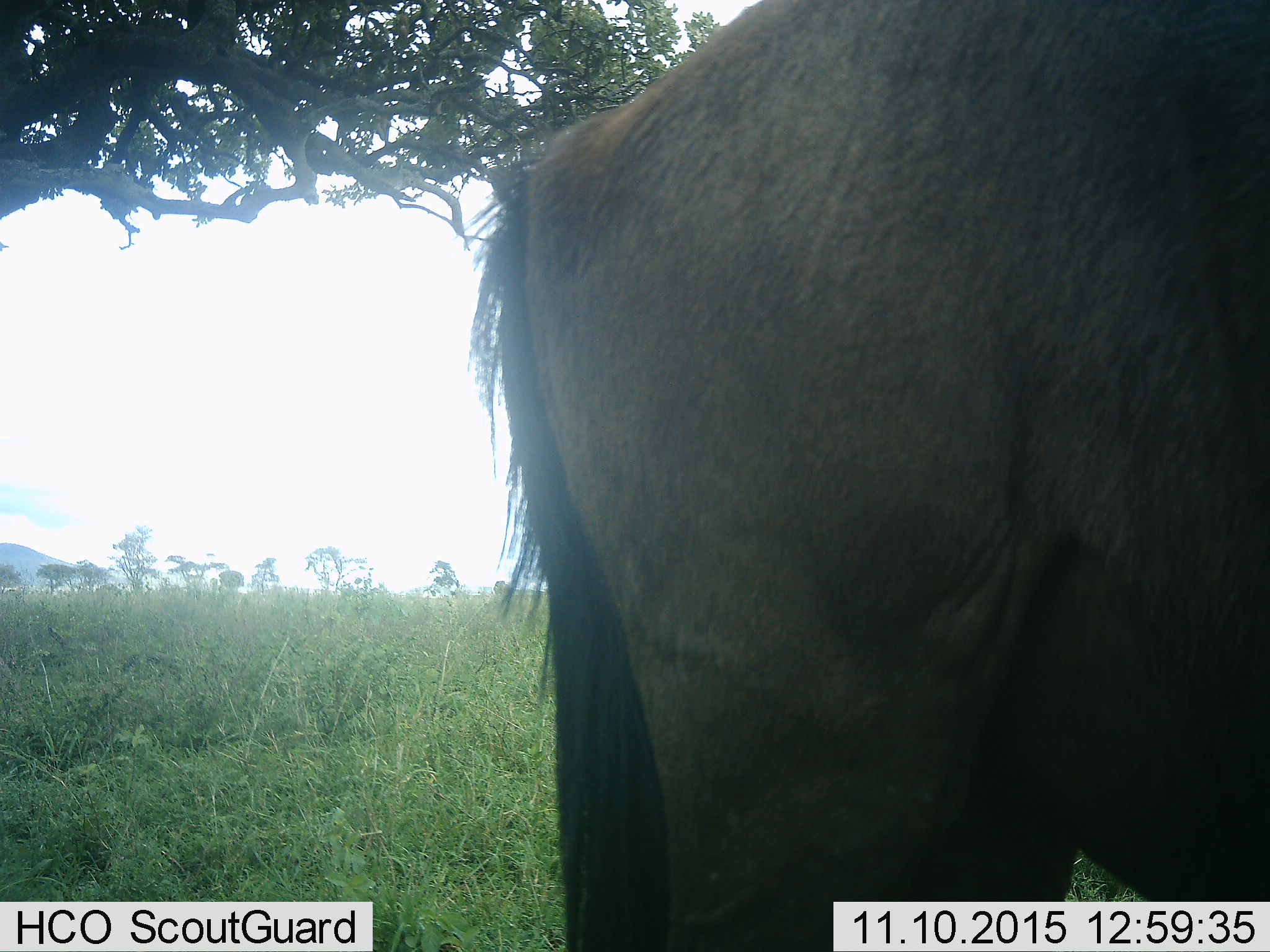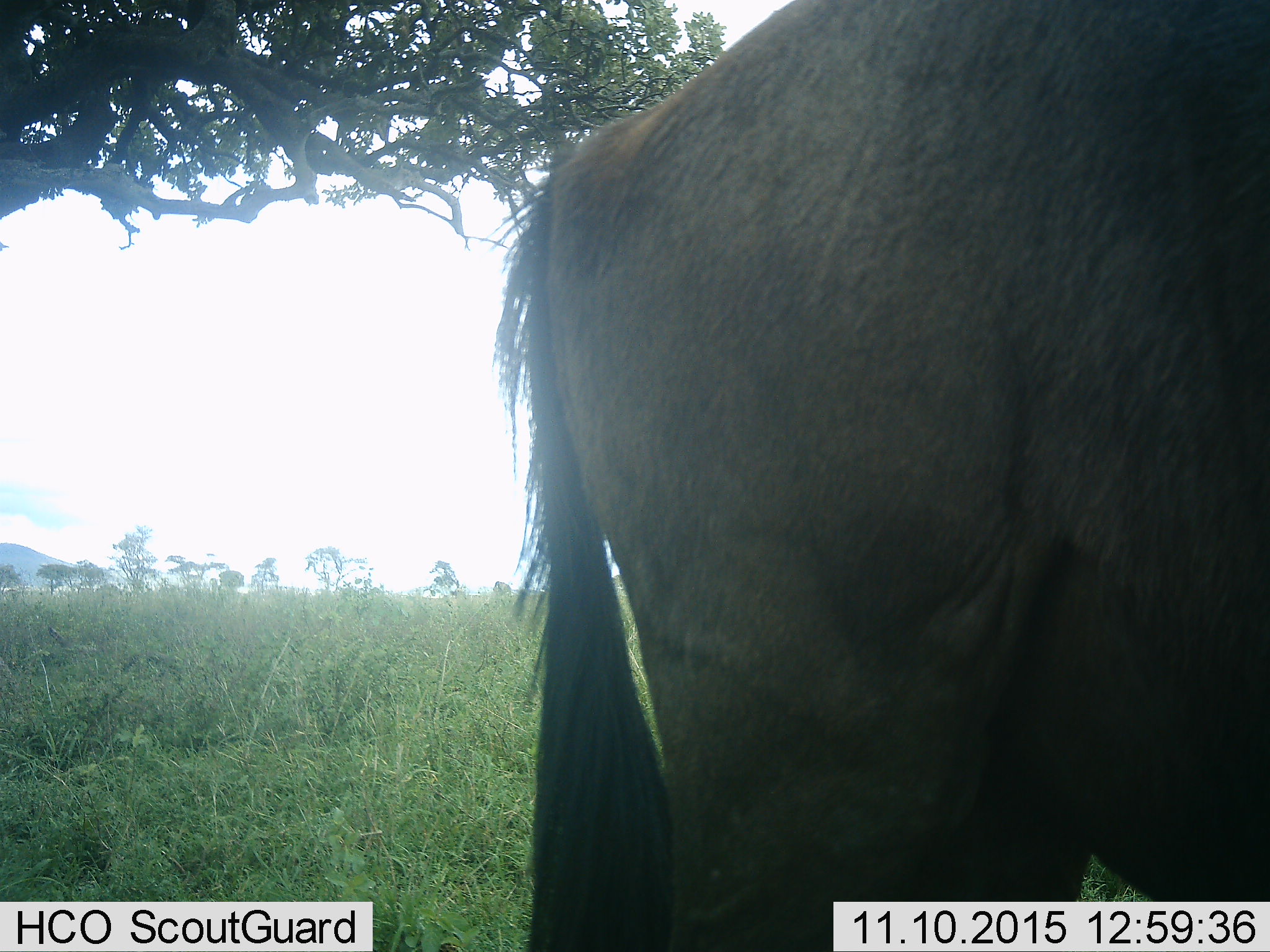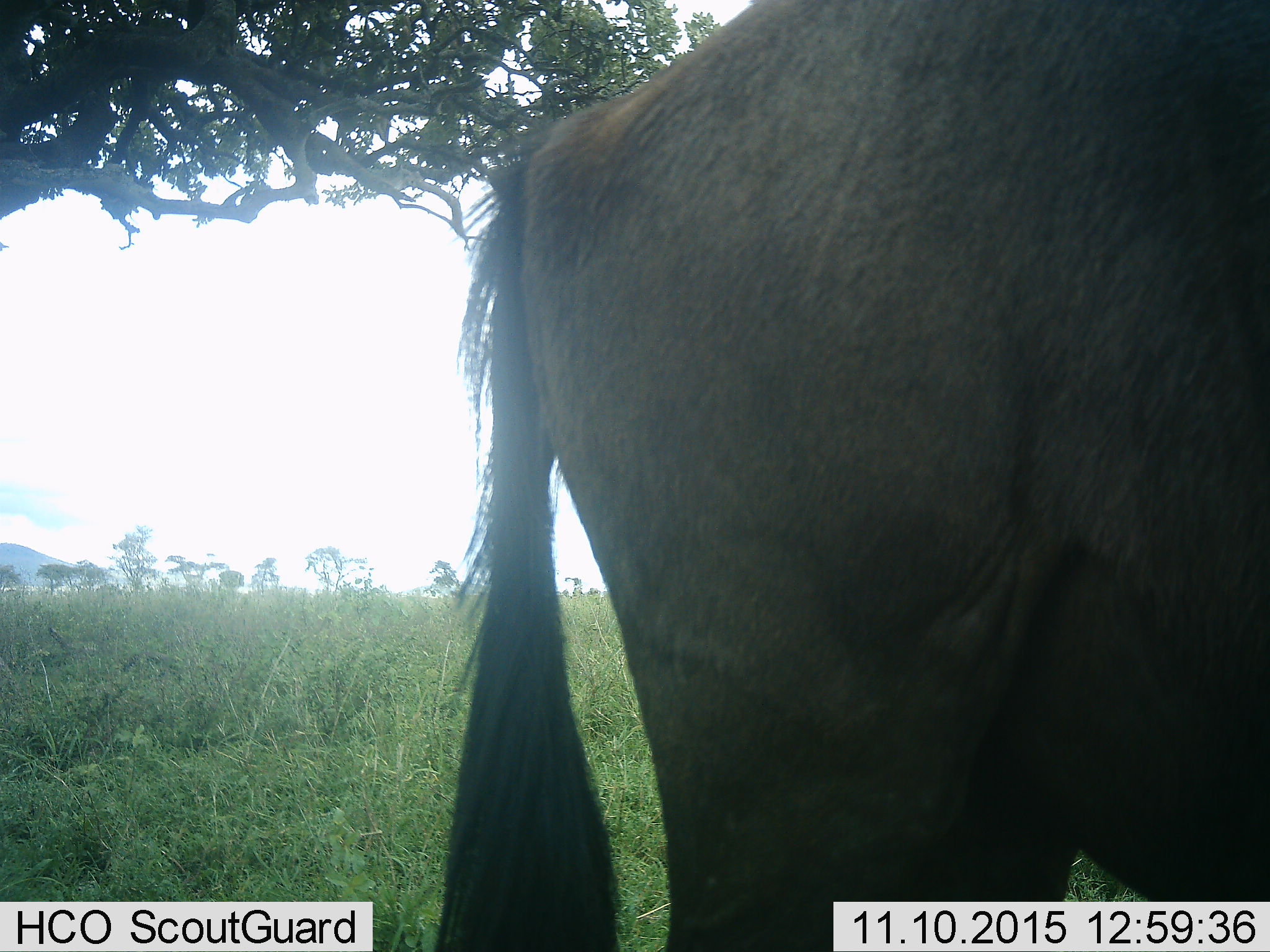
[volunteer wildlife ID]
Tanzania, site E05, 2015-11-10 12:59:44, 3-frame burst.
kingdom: Animalia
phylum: Chordata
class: Mammalia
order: Artiodactyla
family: Bovidae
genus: Connochaetes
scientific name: Connochaetes taurinus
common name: blue wildebeest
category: wildebeest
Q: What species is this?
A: Wildebeest (blue wildebeest) (Connochaetes taurinus).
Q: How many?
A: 1.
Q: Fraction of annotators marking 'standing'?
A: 100%.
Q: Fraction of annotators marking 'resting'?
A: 0%.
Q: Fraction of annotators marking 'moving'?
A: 10%.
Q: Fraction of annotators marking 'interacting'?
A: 0%.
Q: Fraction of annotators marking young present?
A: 0%.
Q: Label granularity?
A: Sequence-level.